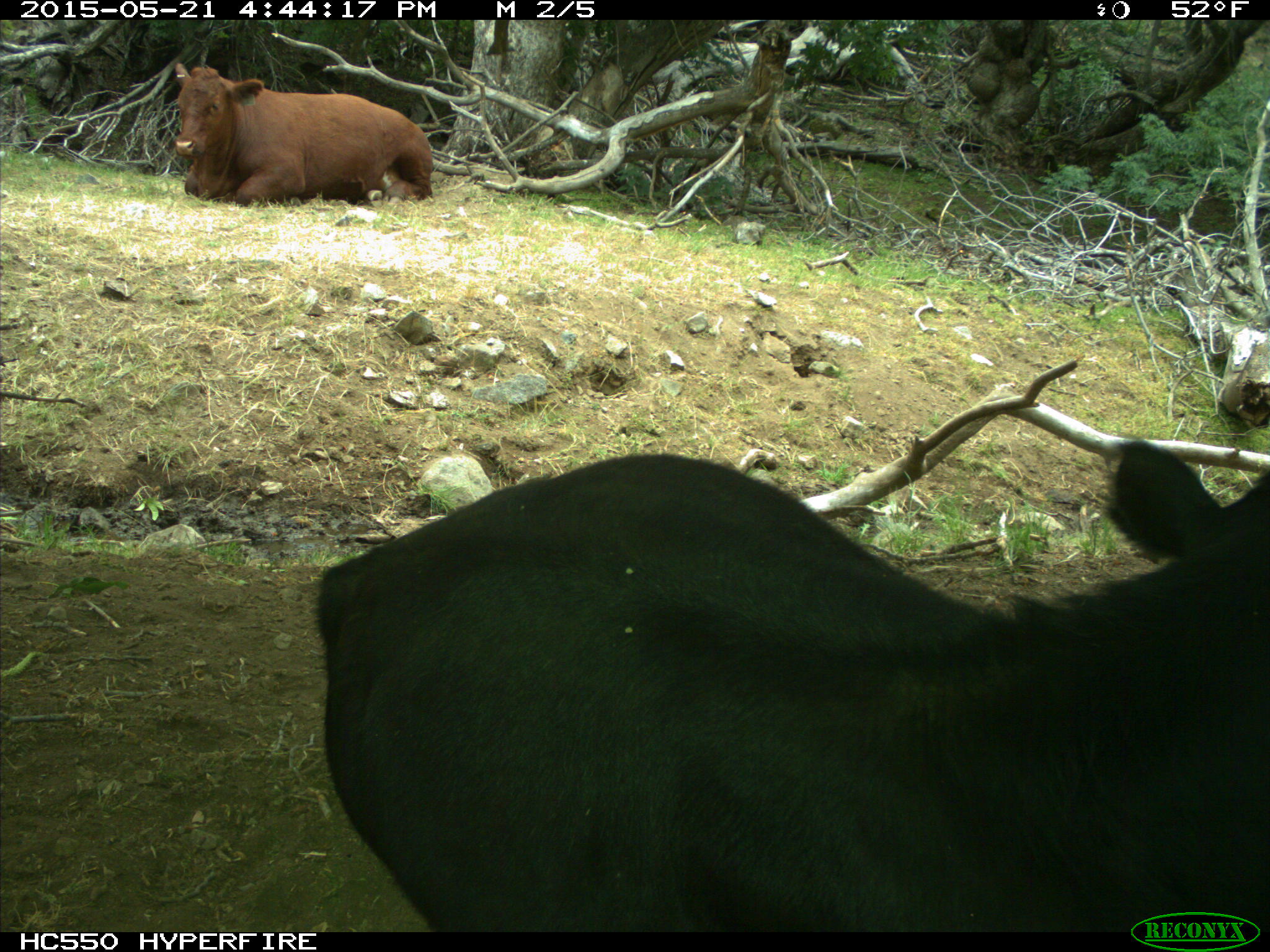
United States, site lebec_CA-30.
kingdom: Animalia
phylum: Chordata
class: Mammalia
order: Artiodactyla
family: Bovidae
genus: Bos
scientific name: Bos taurus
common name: domestic cow